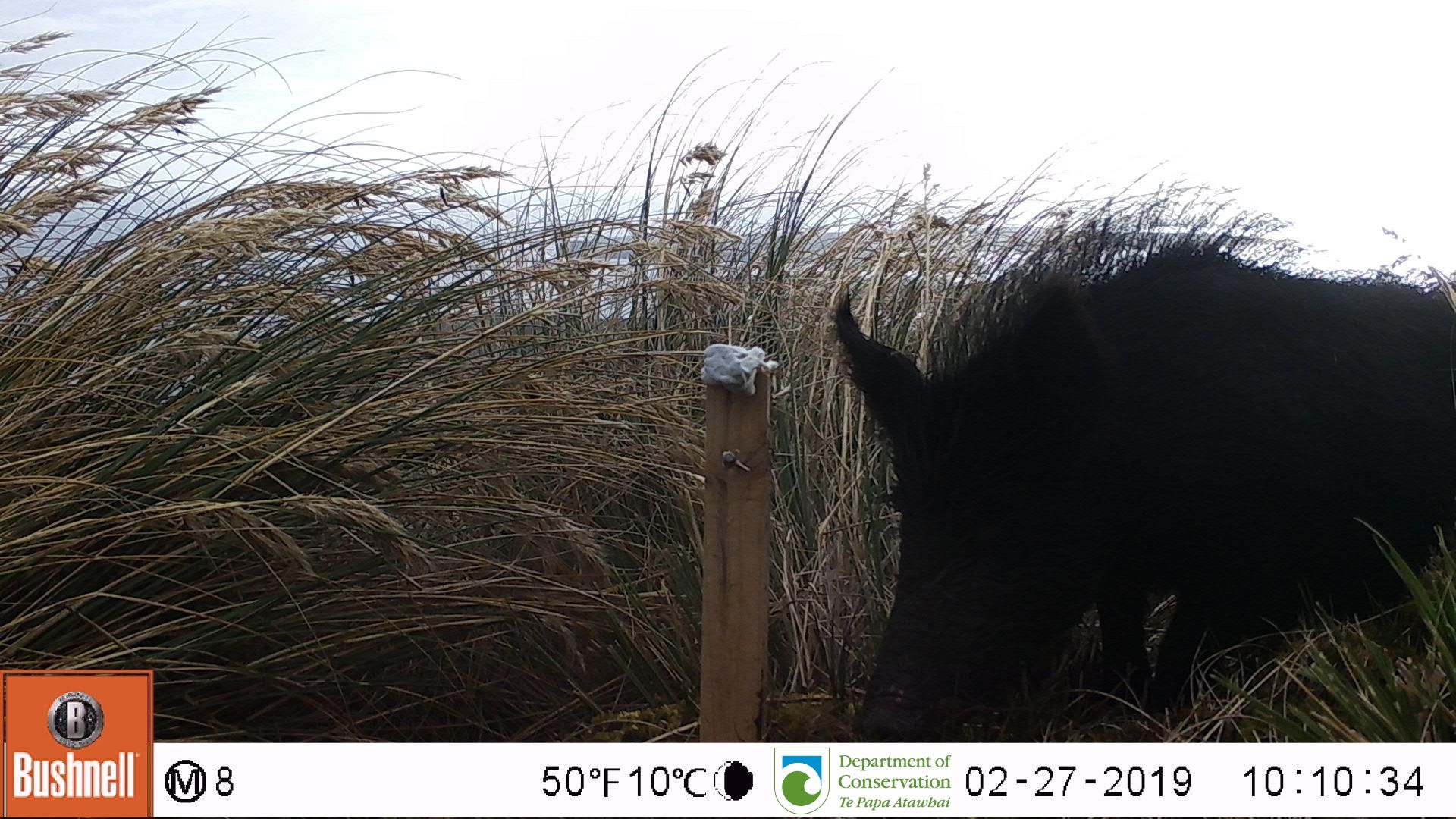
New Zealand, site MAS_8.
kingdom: Animalia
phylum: Chordata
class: Mammalia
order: Artiodactyla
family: Suidae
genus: Sus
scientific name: Sus scrofa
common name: pig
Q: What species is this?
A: Pig (Sus scrofa).